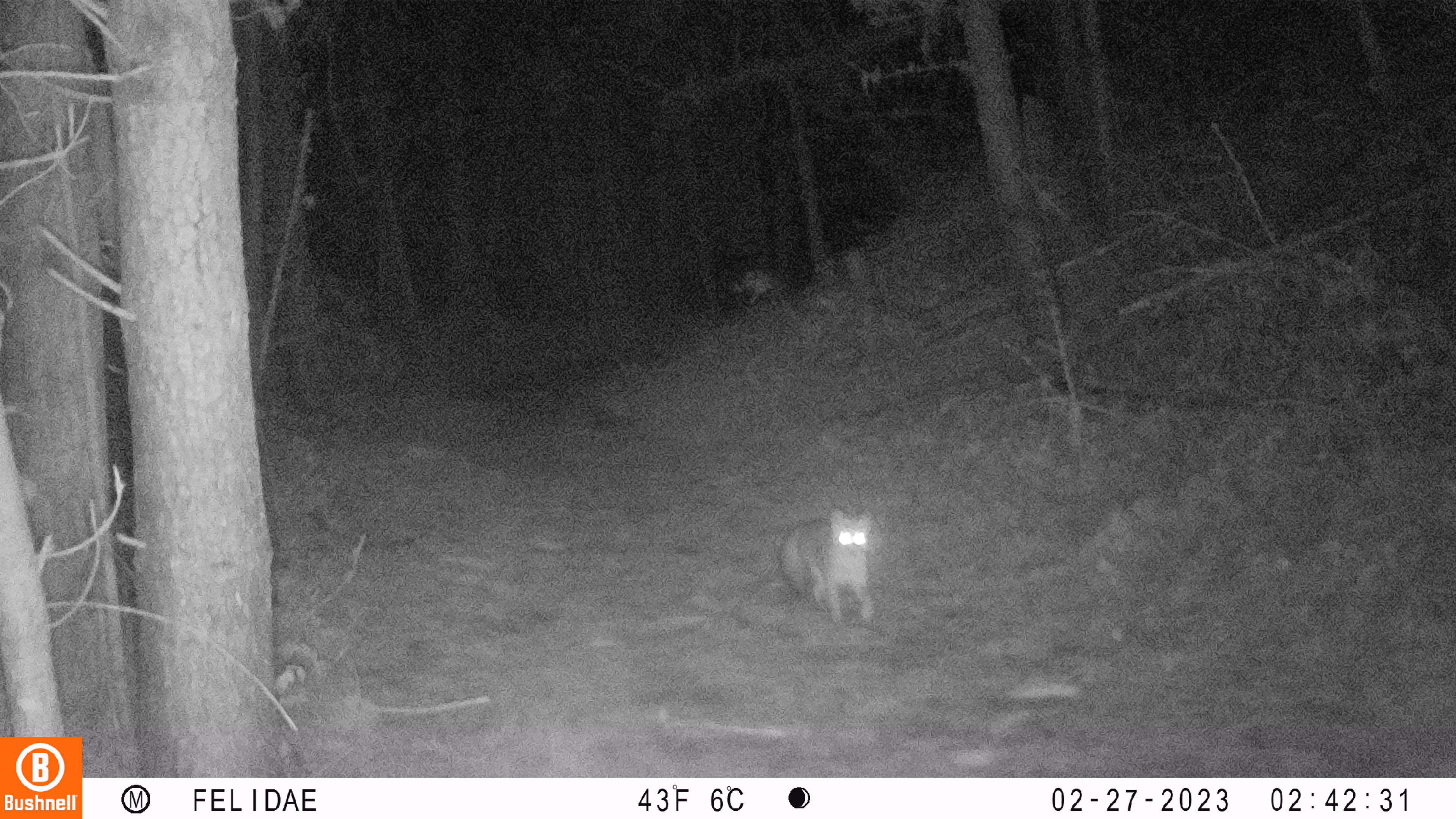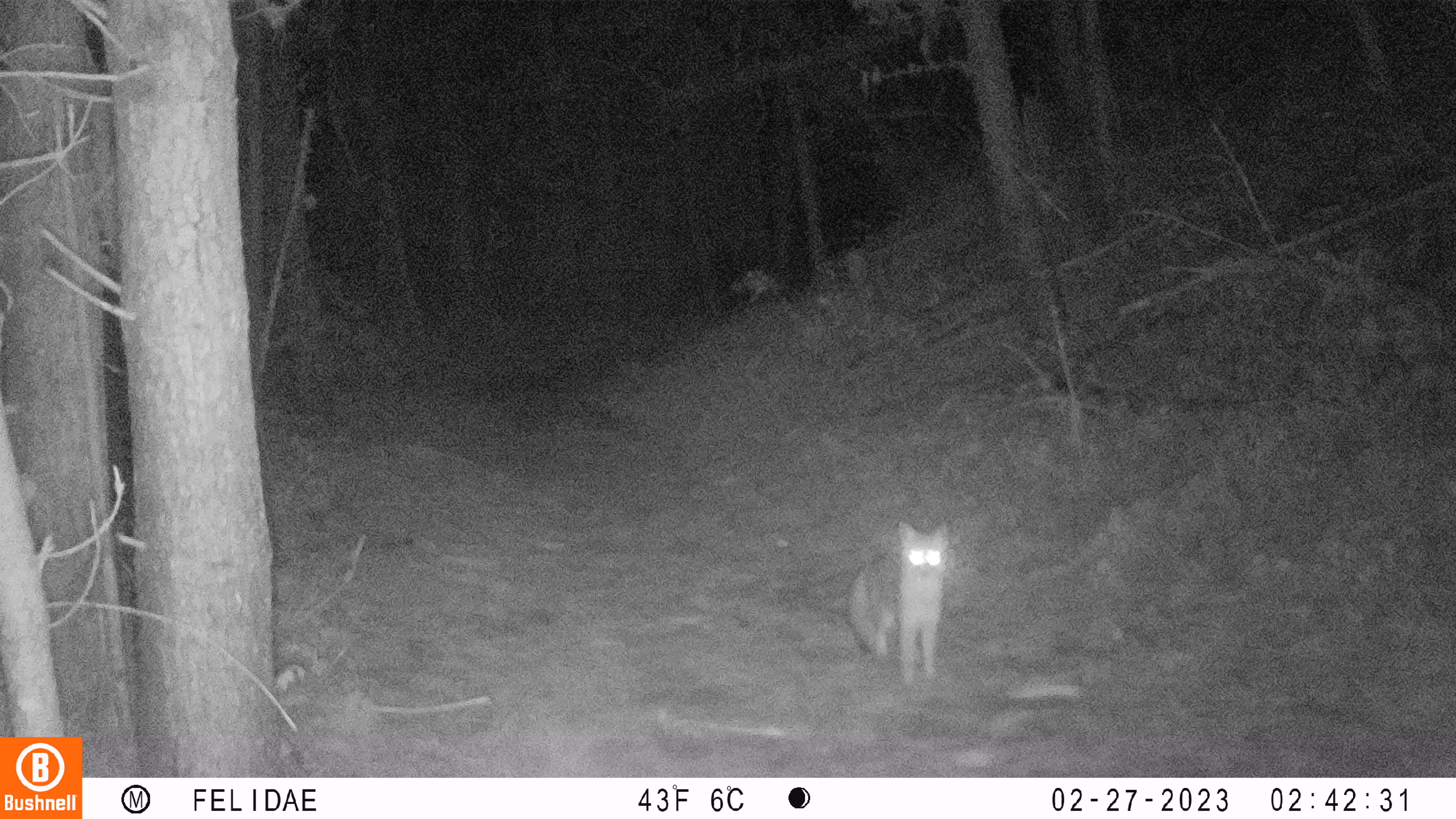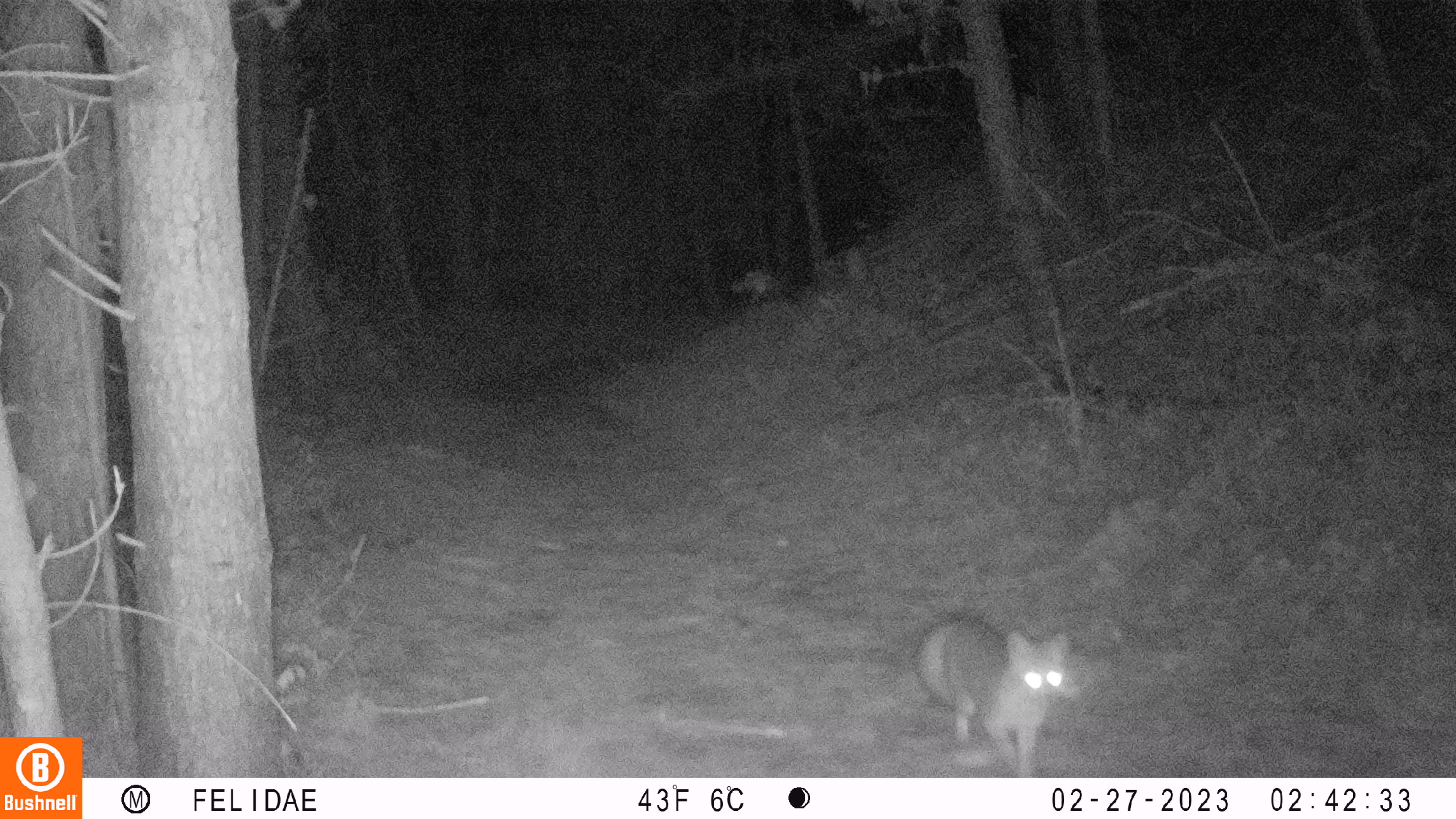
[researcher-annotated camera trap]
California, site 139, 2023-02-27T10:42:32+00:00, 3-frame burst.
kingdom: Animalia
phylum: Chordata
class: Mammalia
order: Carnivora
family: Canidae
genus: Urocyon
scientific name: Urocyon cinereoargenteus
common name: gray fox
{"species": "gray fox (Urocyon cinereoargenteus)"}